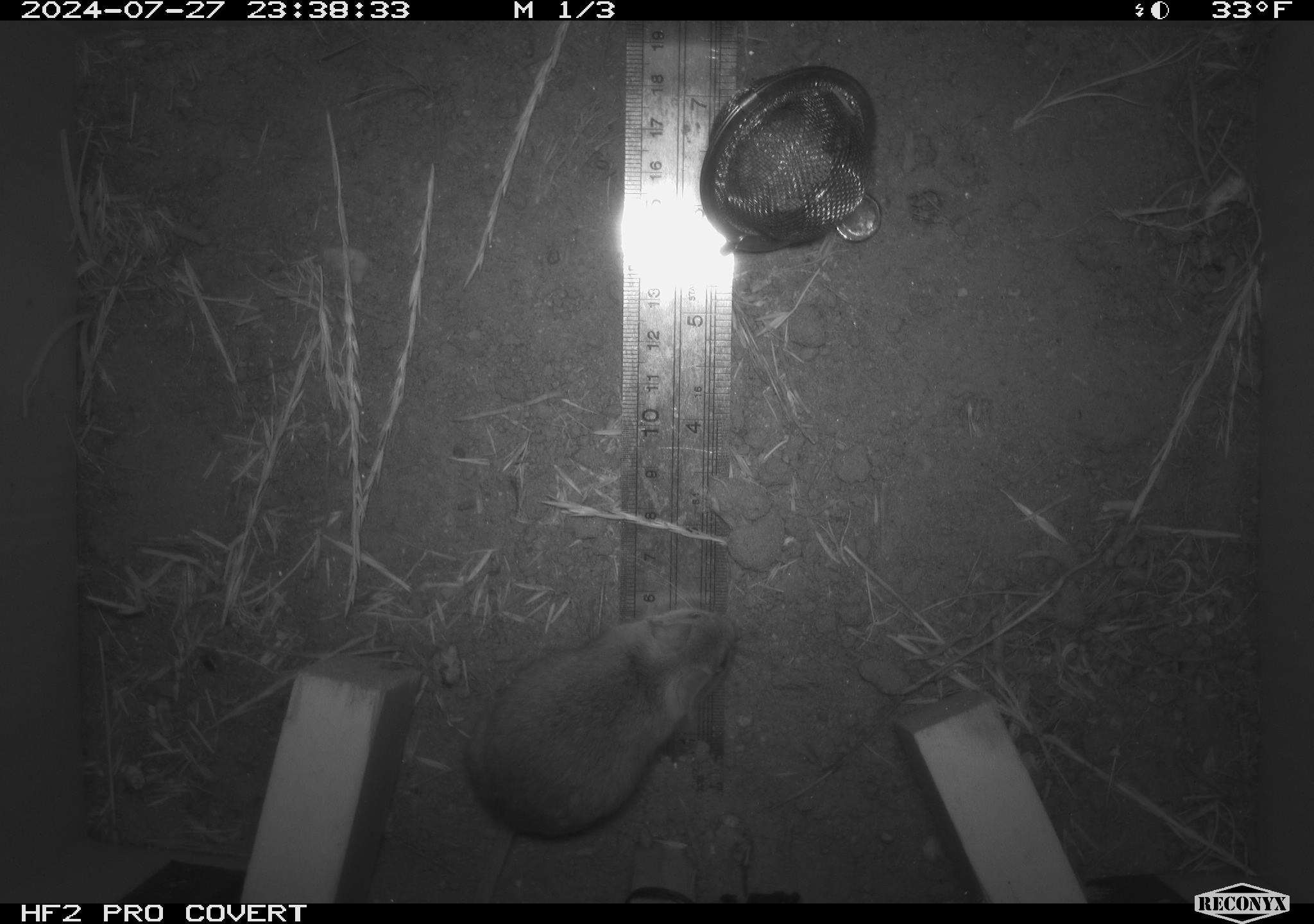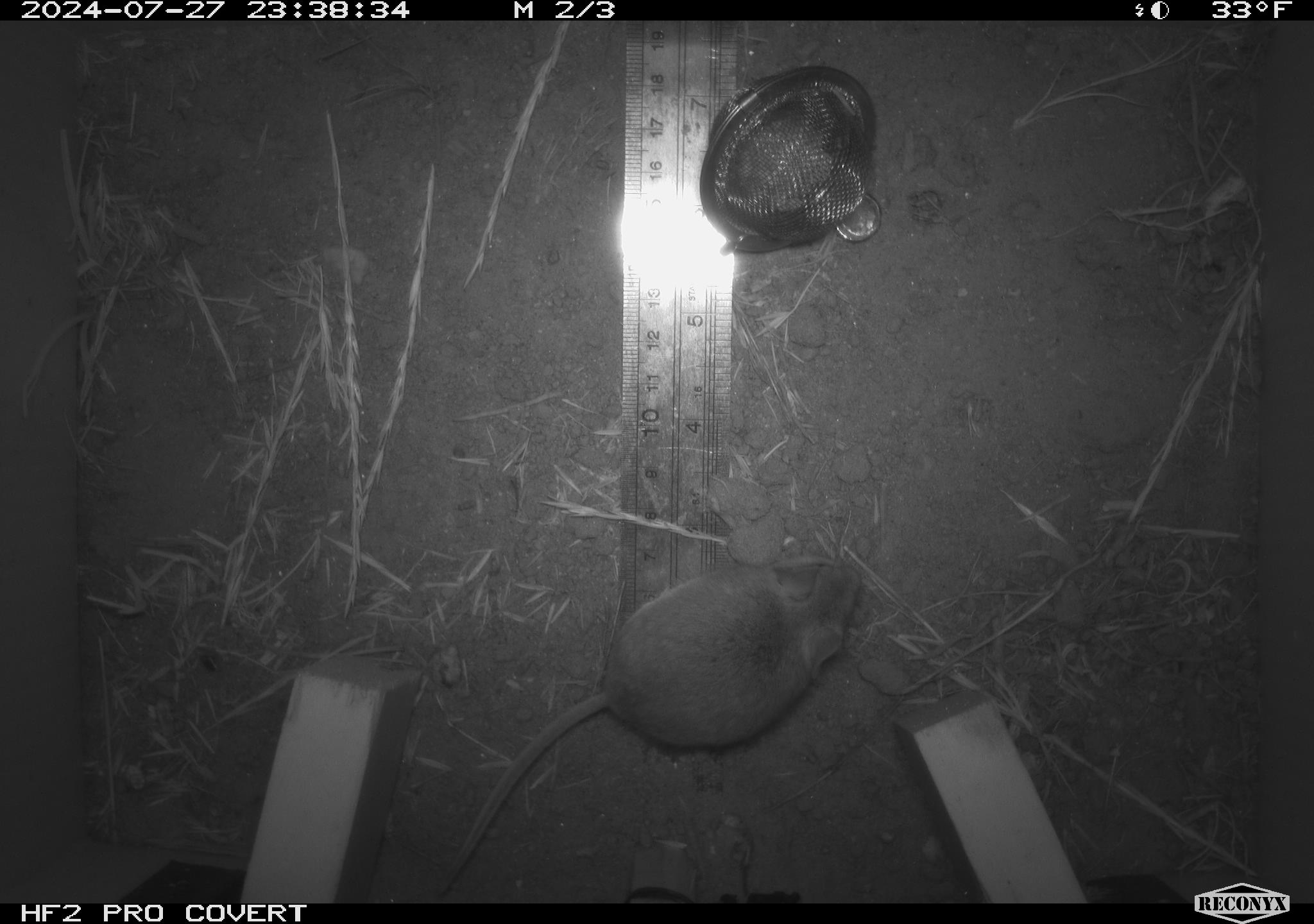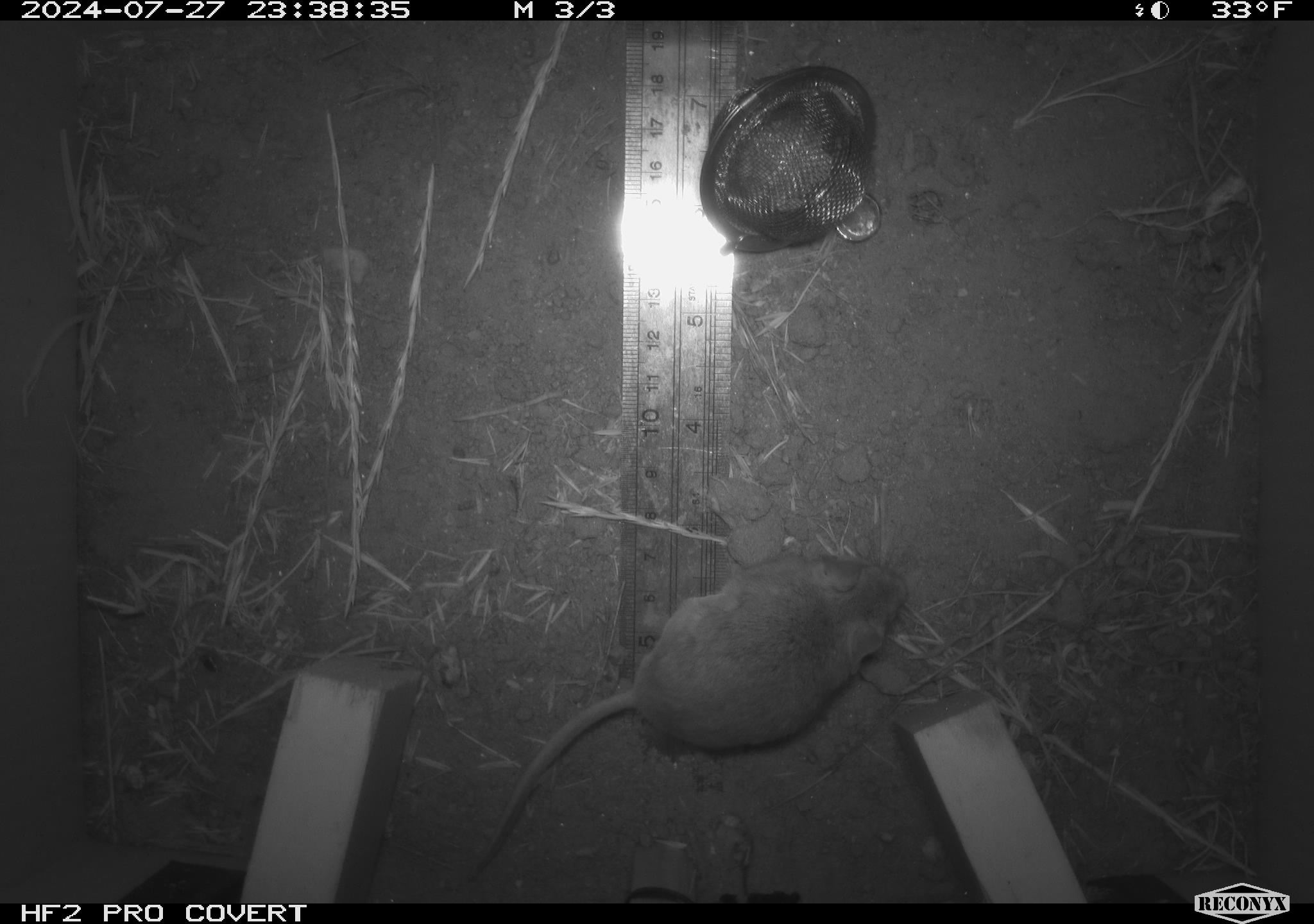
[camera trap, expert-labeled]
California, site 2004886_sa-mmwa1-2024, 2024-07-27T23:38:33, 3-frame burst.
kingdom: Animalia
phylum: Chordata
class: Mammalia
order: Rodentia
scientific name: Rodentia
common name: mouse species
Mouse species (Rodentia).